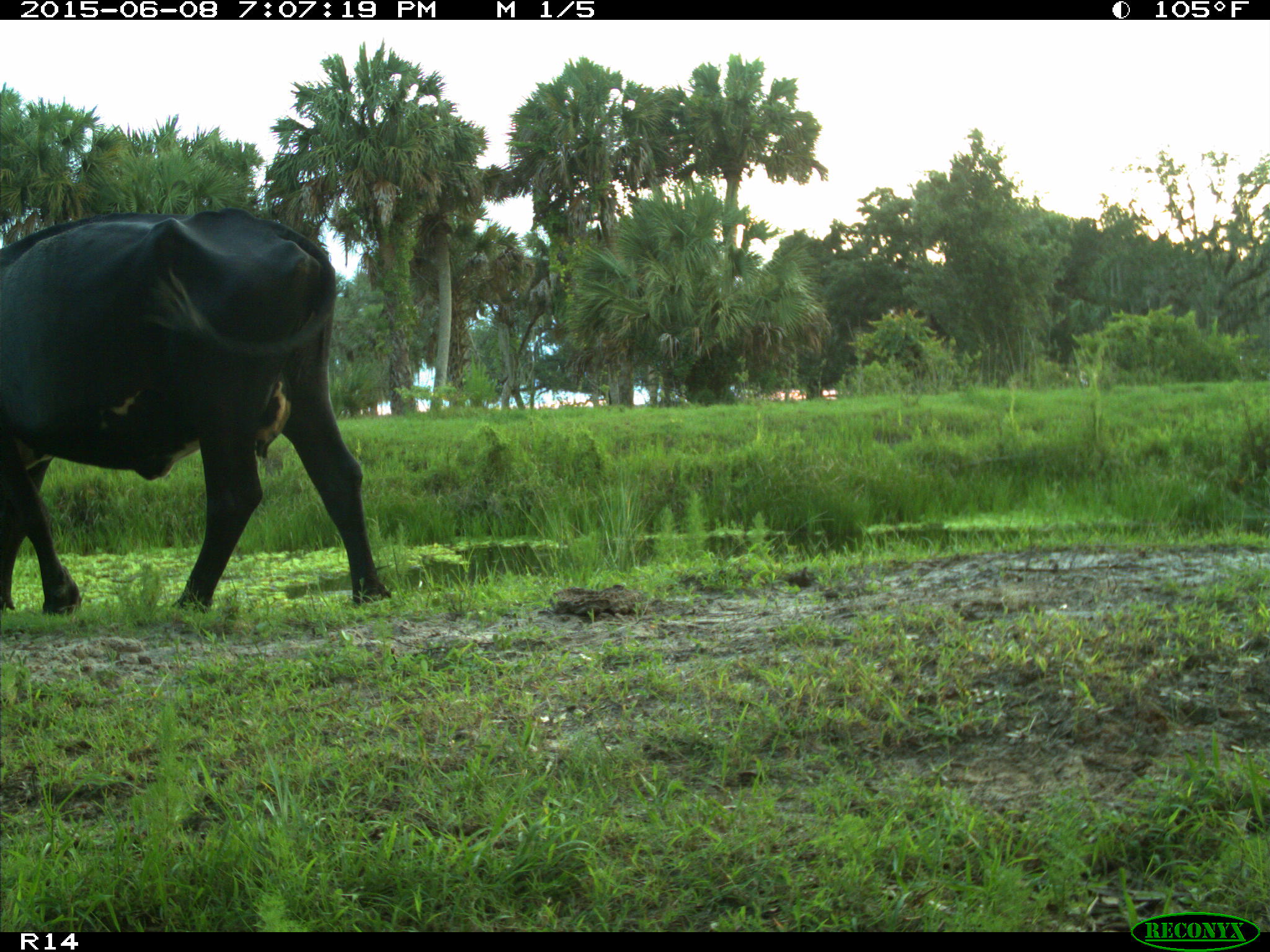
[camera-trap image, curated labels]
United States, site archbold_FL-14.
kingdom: Animalia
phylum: Chordata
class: Mammalia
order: Artiodactyla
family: Bovidae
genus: Bos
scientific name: Bos taurus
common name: domestic cow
Bos taurus (domestic cow).